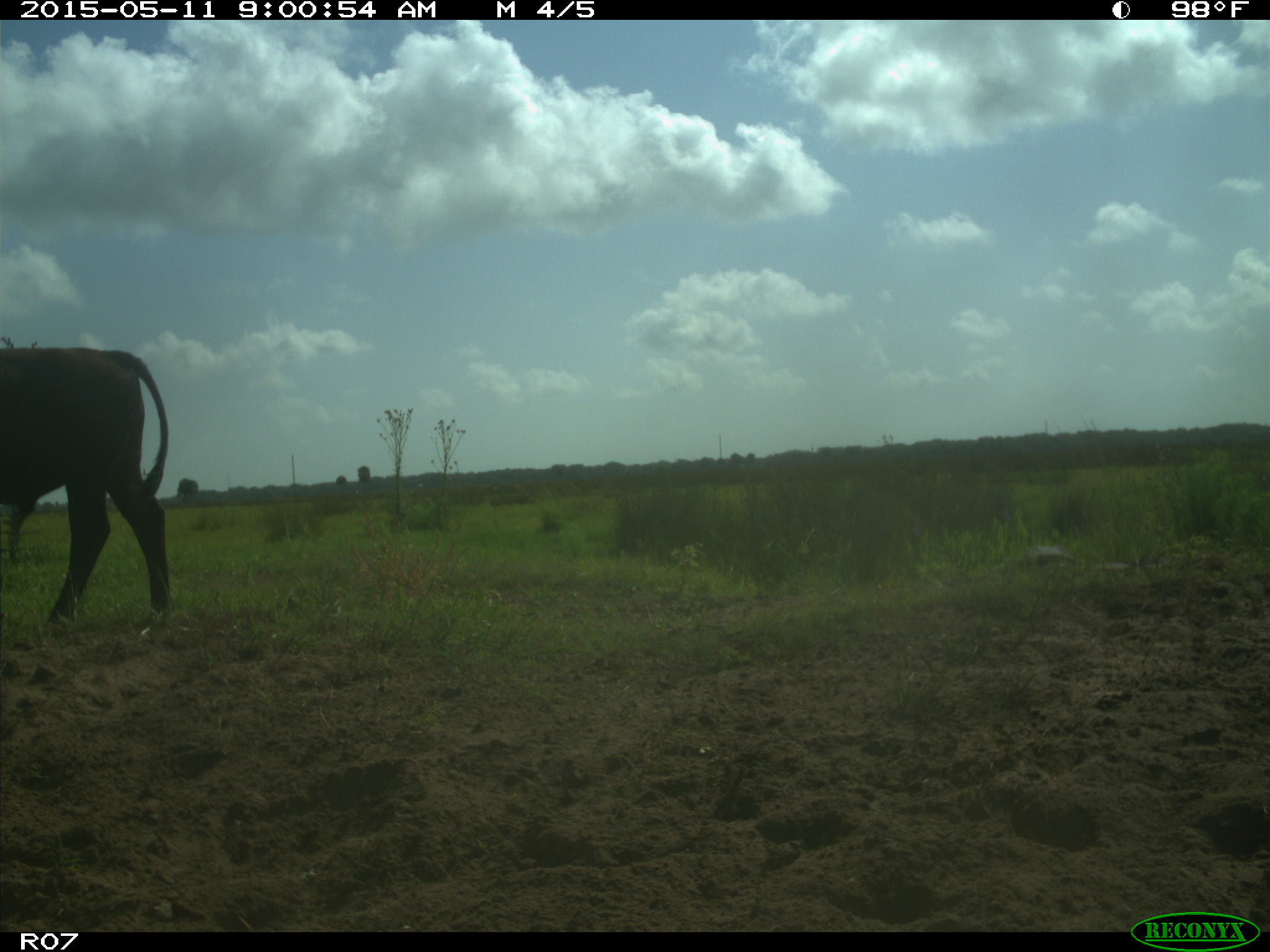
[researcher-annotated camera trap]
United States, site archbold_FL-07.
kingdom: Animalia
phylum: Chordata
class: Mammalia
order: Artiodactyla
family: Bovidae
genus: Bos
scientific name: Bos taurus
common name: domestic cow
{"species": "Bos taurus (domestic cow)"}